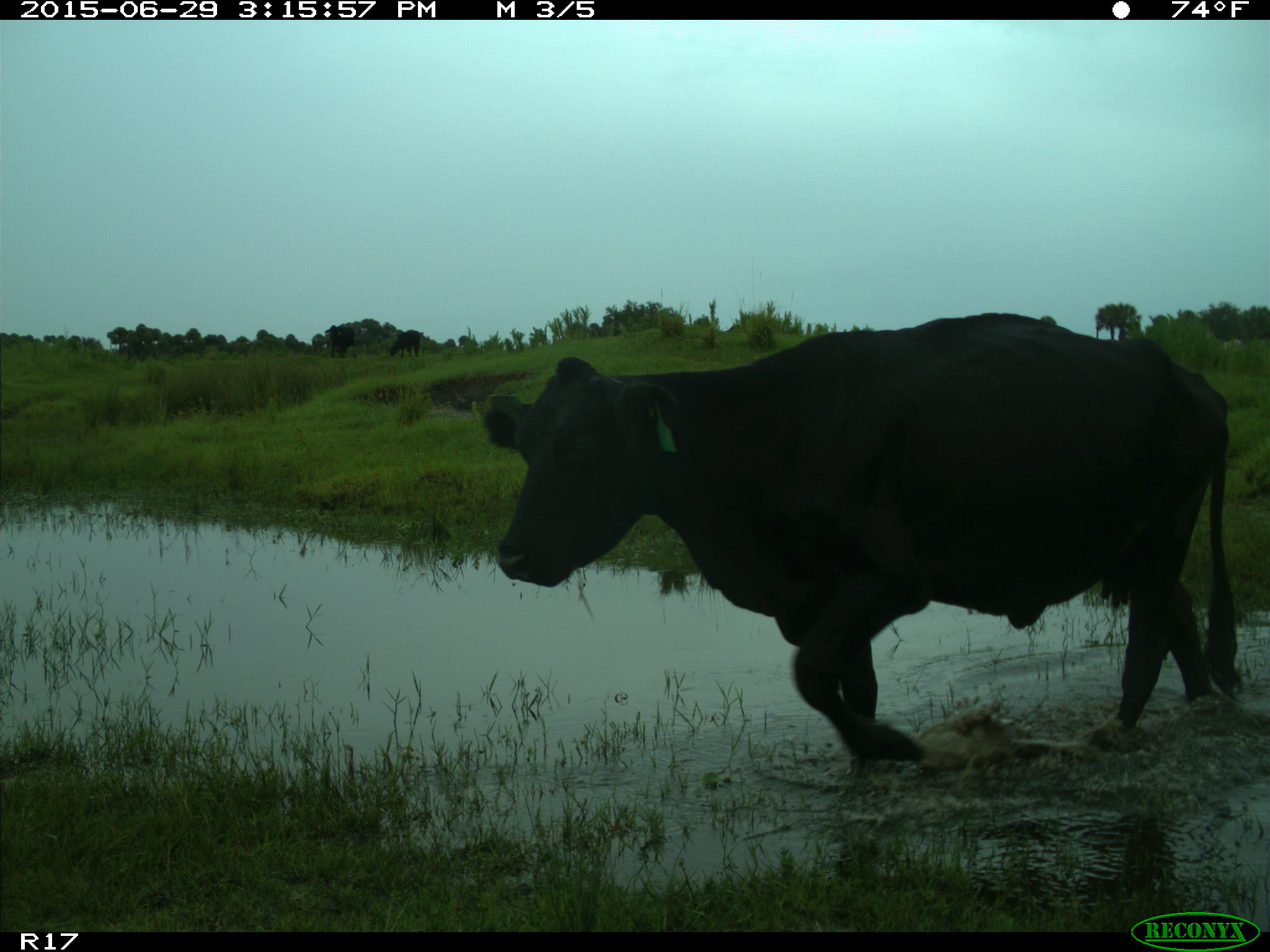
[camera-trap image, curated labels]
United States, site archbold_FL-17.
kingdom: Animalia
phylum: Chordata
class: Mammalia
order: Artiodactyla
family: Bovidae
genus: Bos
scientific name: Bos taurus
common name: domestic cow